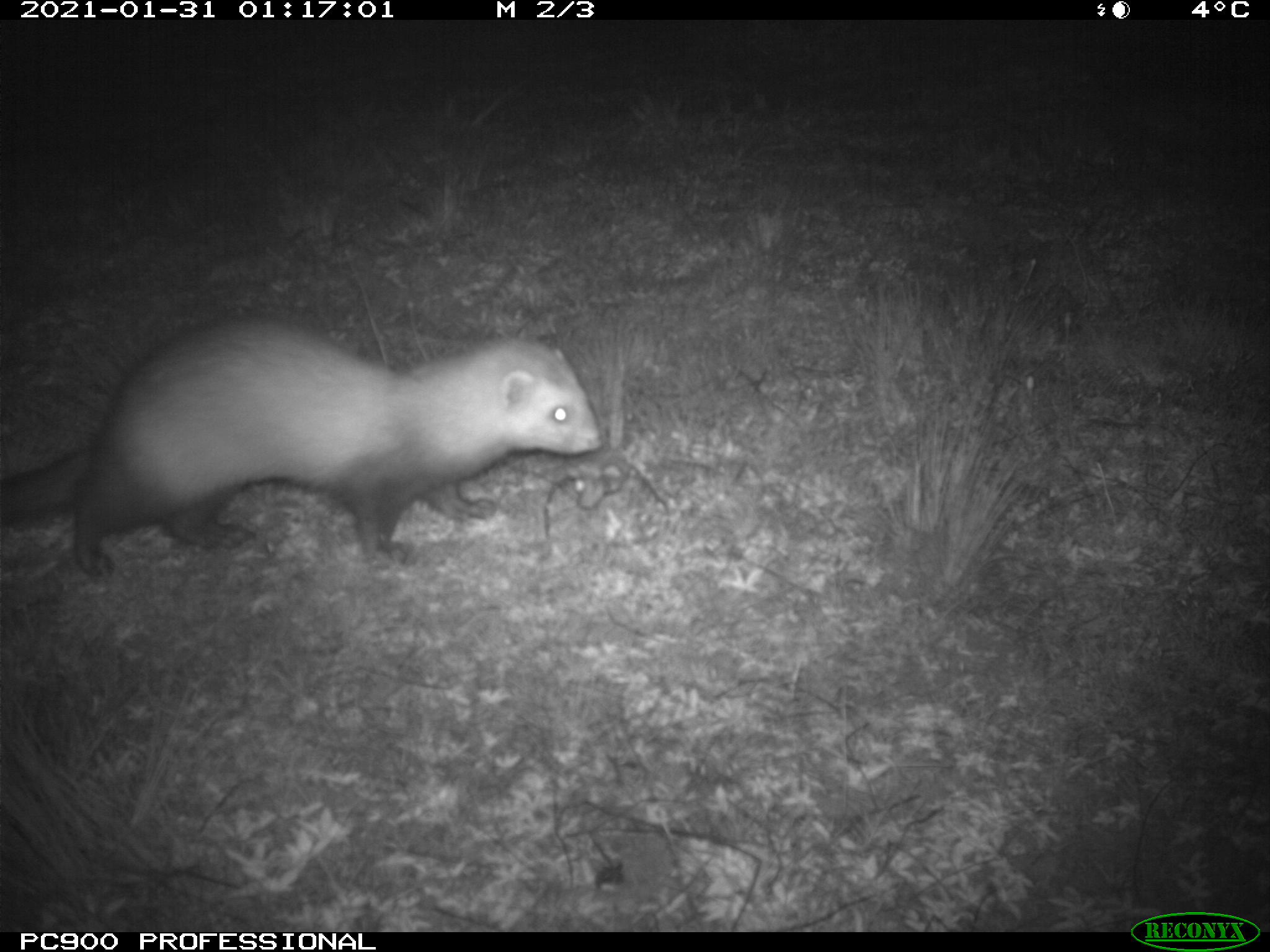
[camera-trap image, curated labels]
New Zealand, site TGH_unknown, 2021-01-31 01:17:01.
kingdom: Animalia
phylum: Chordata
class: Mammalia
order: Carnivora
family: Mustelidae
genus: Mustela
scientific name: Mustela furo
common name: ferret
Ferret (Mustela furo).